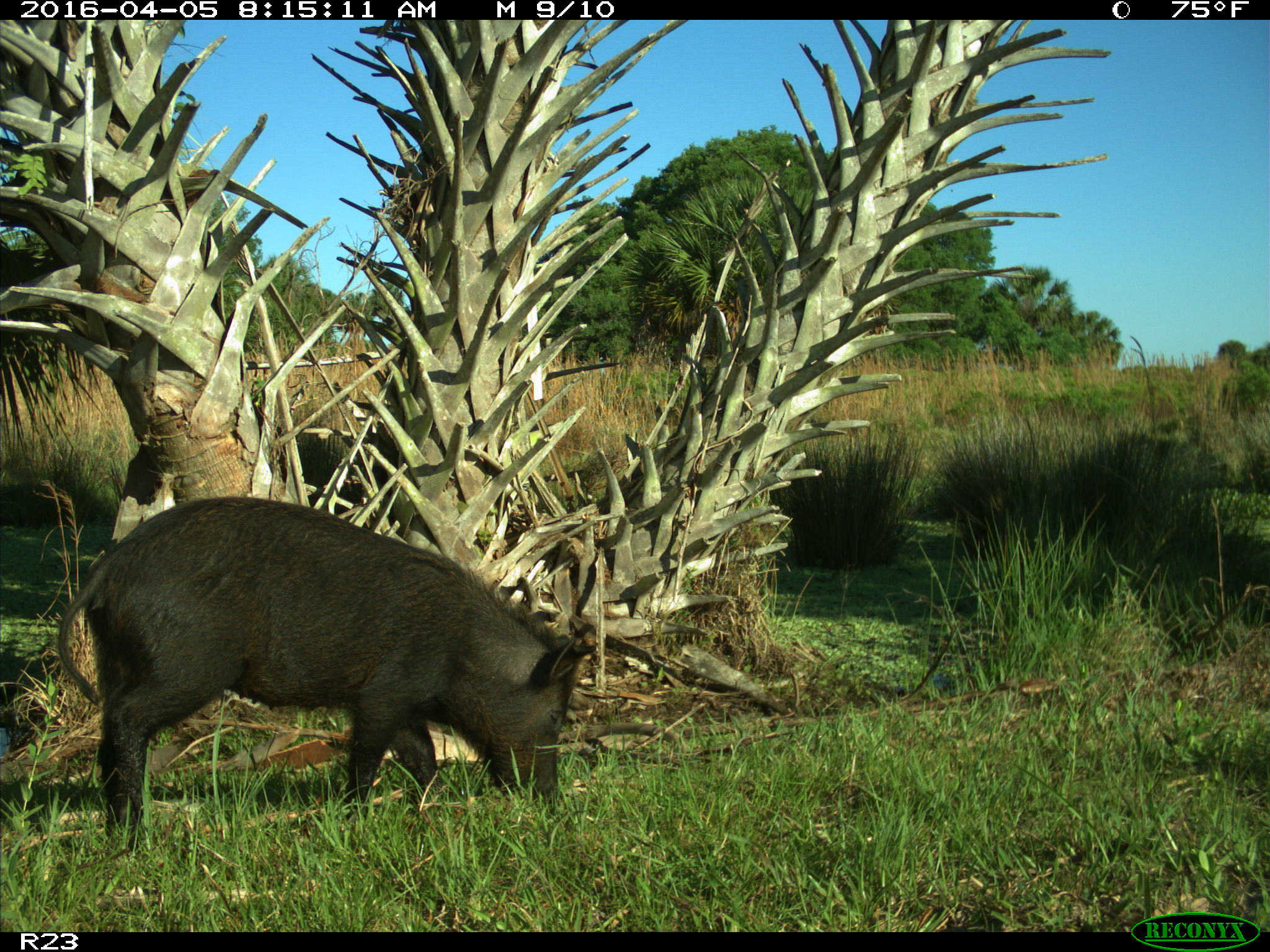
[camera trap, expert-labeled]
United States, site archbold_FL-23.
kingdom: Animalia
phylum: Chordata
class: Mammalia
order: Artiodactyla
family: Suidae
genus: Sus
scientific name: Sus scrofa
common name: wild boar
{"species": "Sus scrofa (wild boar)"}